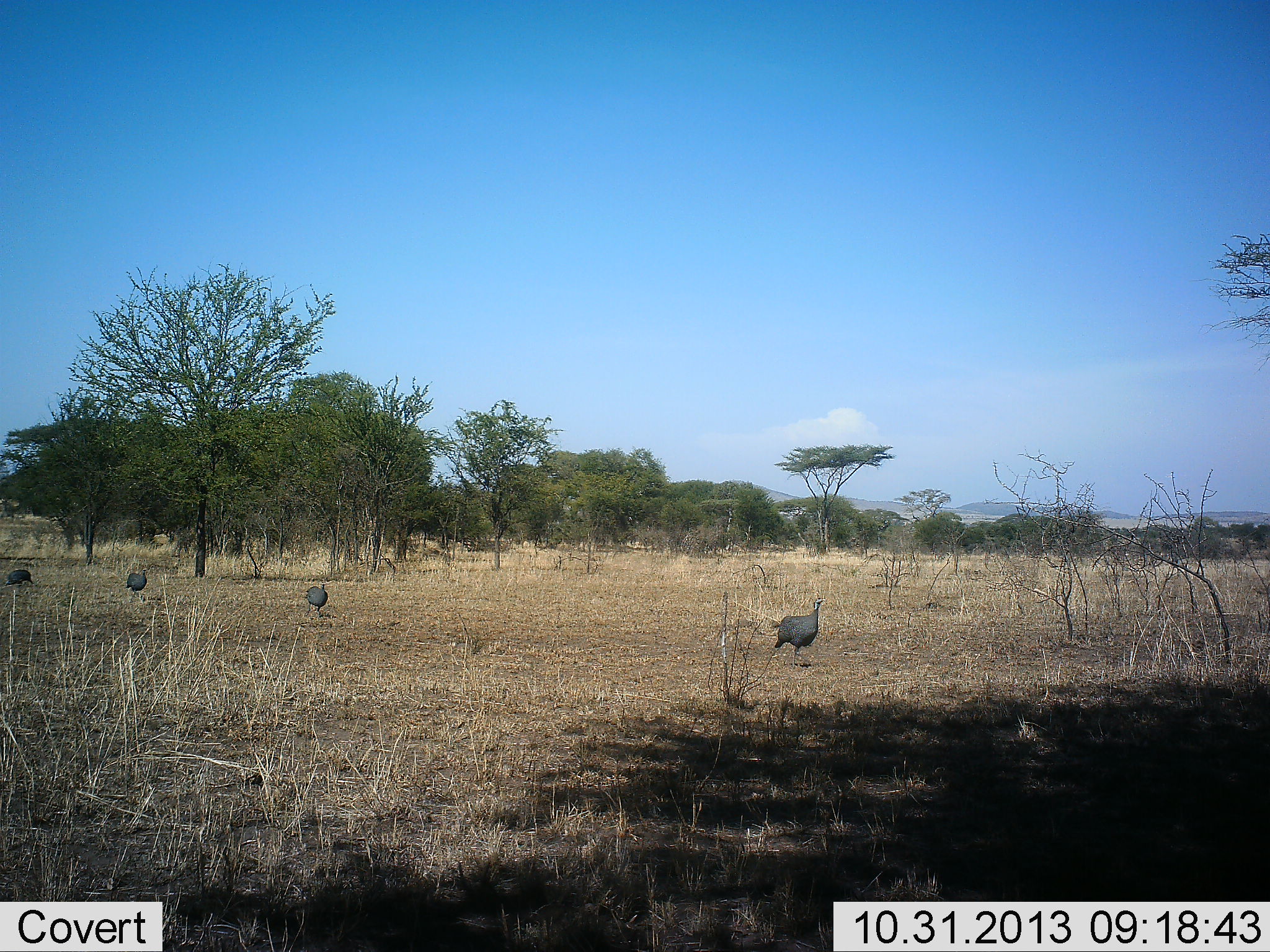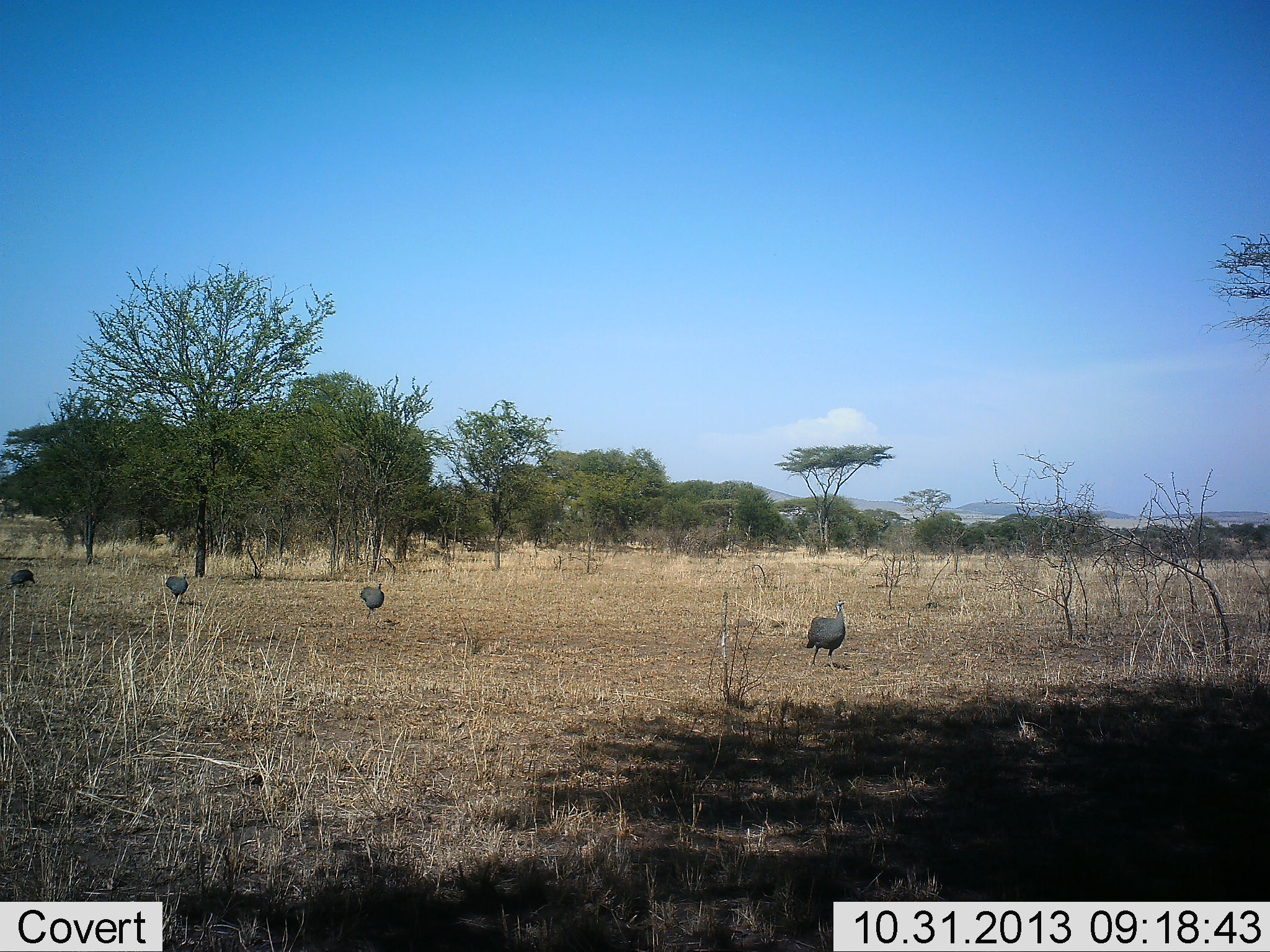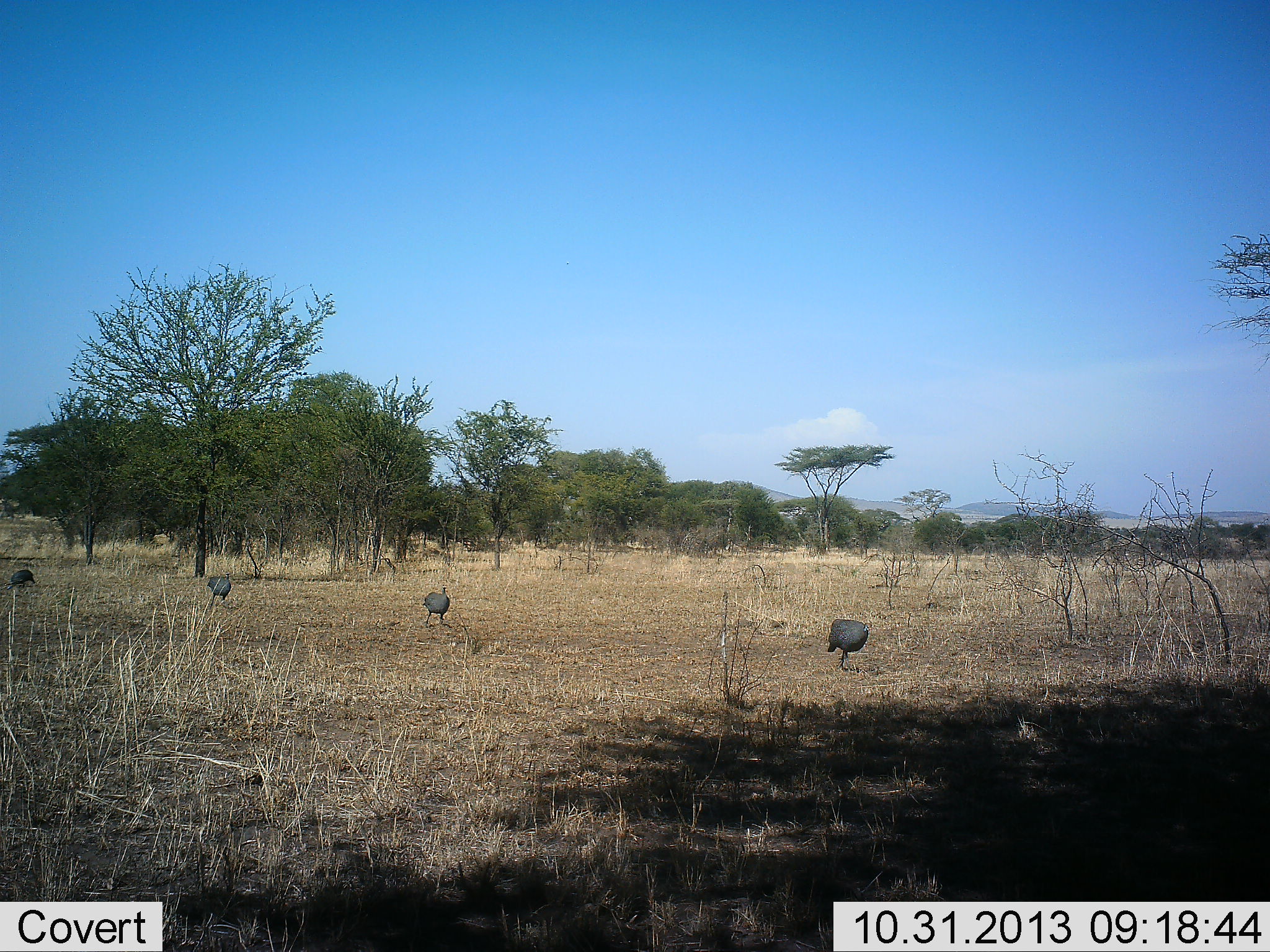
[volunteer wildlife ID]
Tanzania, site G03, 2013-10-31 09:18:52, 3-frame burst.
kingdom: Animalia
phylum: Chordata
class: Aves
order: Galliformes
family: Numididae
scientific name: Numididae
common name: guinea fowl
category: guineafowl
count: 4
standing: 10%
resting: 0%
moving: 90%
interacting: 0%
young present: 0%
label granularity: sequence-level